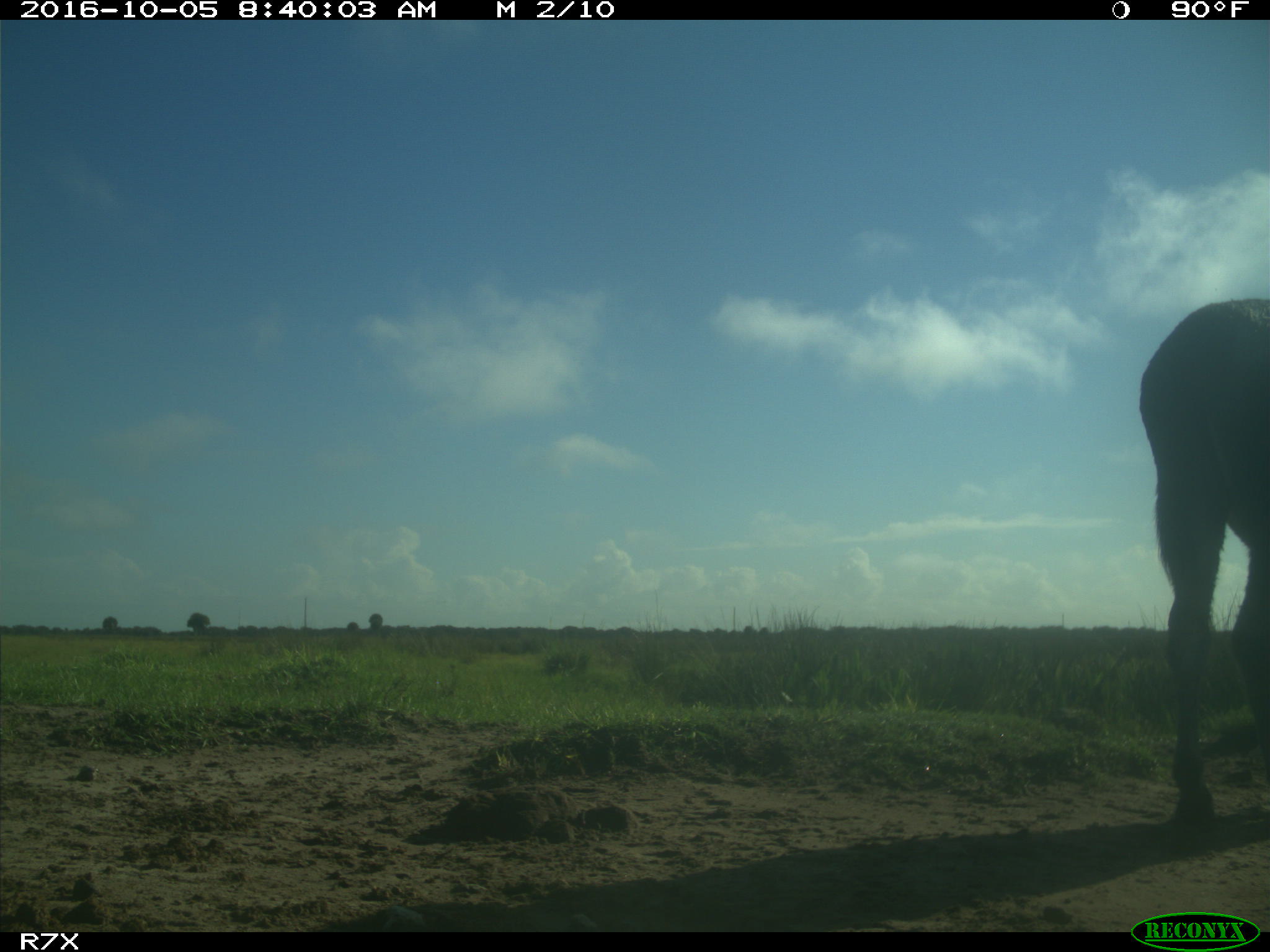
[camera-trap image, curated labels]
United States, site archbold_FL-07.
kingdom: Animalia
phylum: Chordata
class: Mammalia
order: Perissodactyla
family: Equidae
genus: Equus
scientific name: Equus africanus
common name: african wild ass